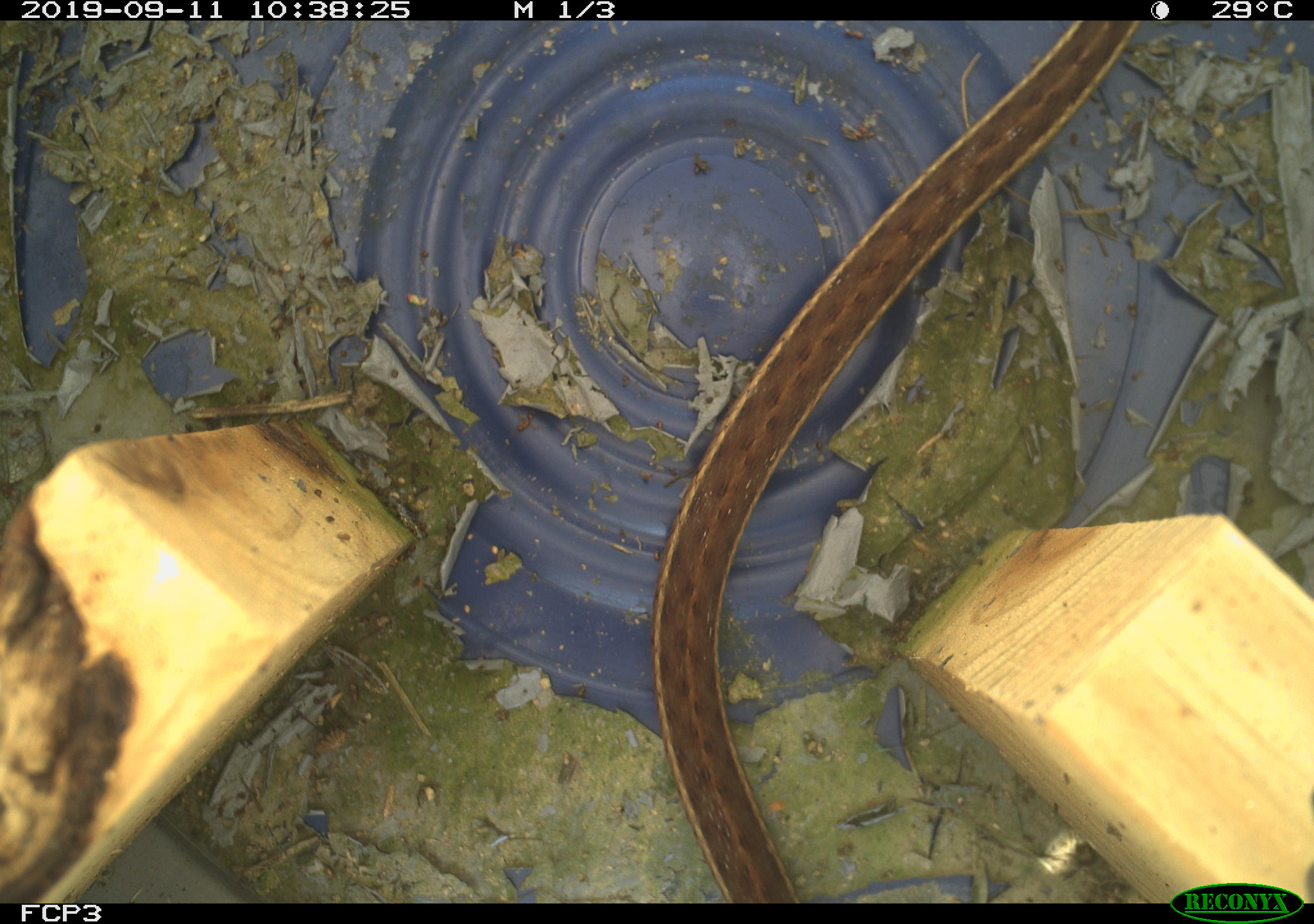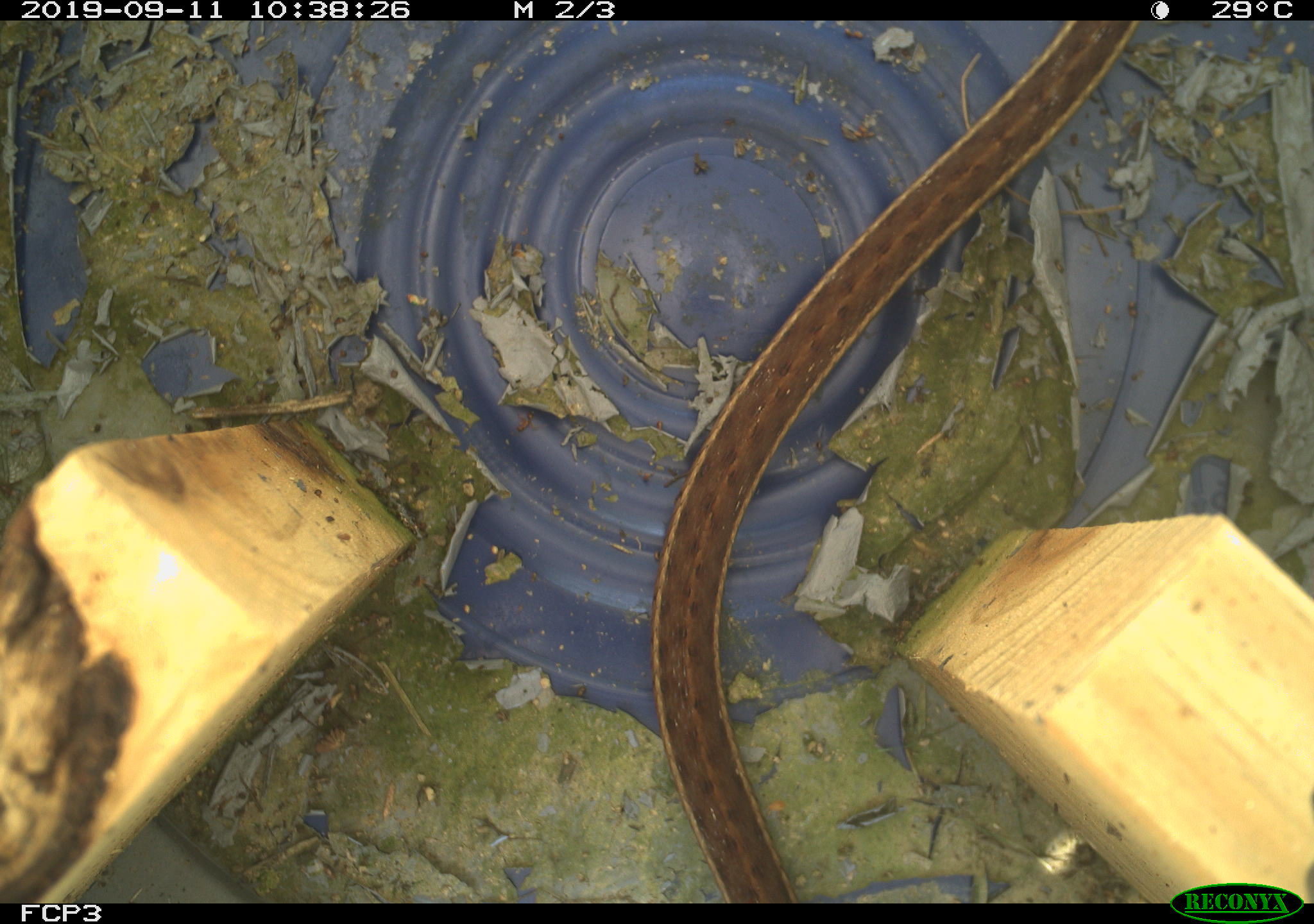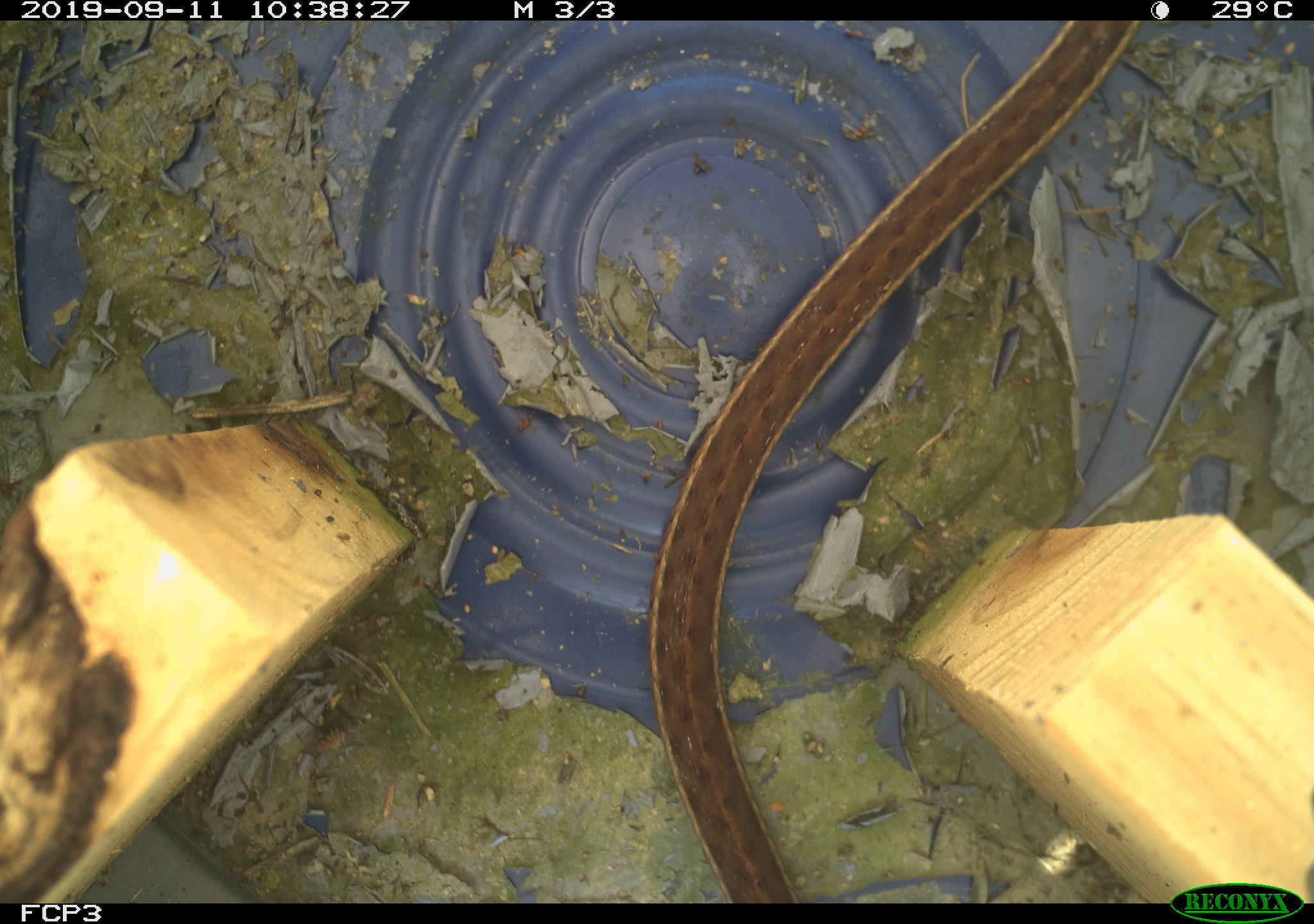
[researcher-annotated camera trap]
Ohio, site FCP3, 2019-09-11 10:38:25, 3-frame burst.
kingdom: Animalia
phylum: Chordata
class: Reptilia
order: Squamata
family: Colubridae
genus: Thamnophis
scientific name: Thamnophis sirtalis sirtalis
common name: eastern gartersnake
Eastern gartersnake (Thamnophis sirtalis sirtalis).